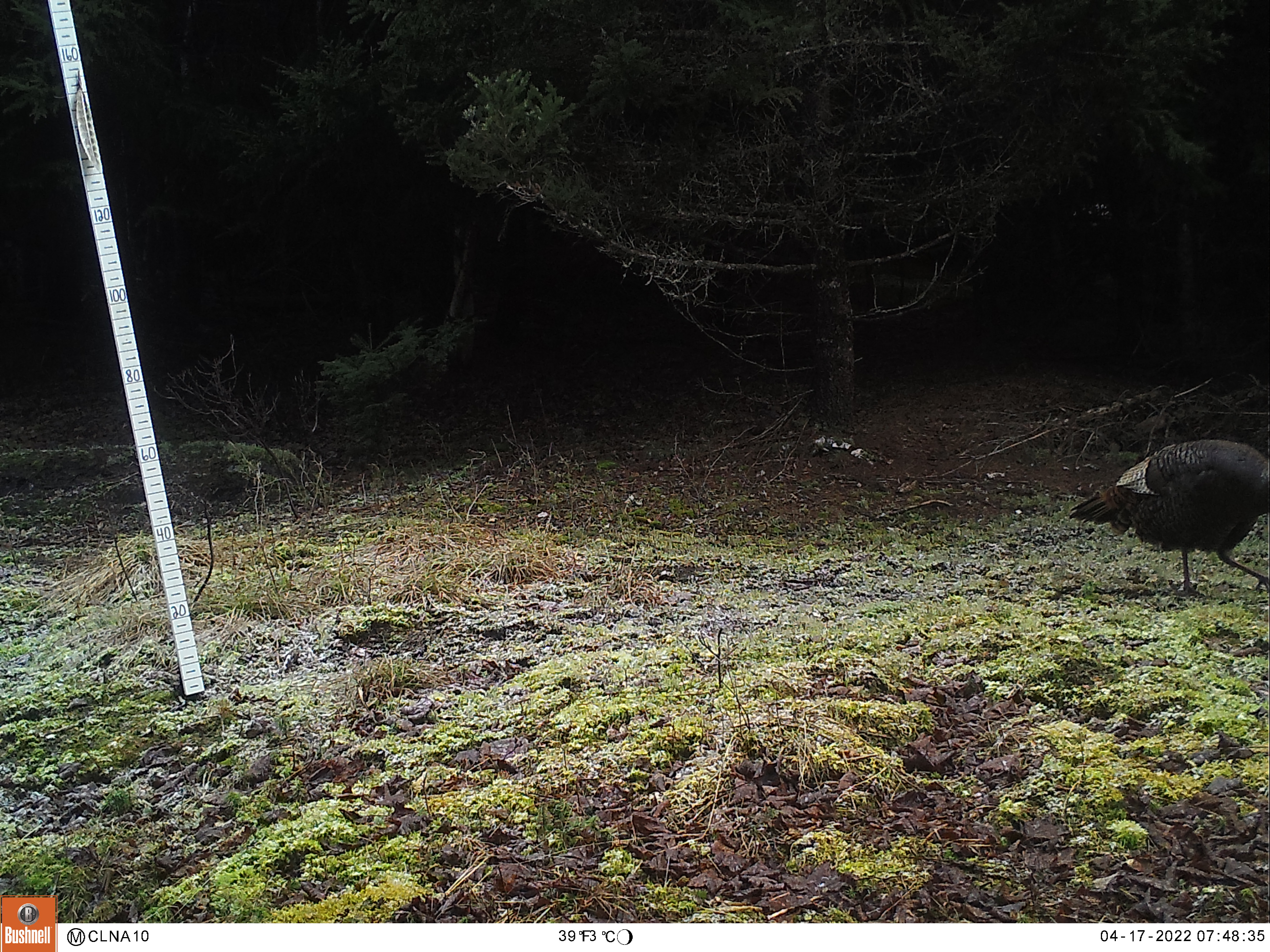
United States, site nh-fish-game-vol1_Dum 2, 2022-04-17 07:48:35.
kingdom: Animalia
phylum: Chordata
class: Aves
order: Galliformes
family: Phasianidae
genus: Meleagris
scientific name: Meleagris gallopavo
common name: wild turkey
Wild turkey (Meleagris gallopavo).